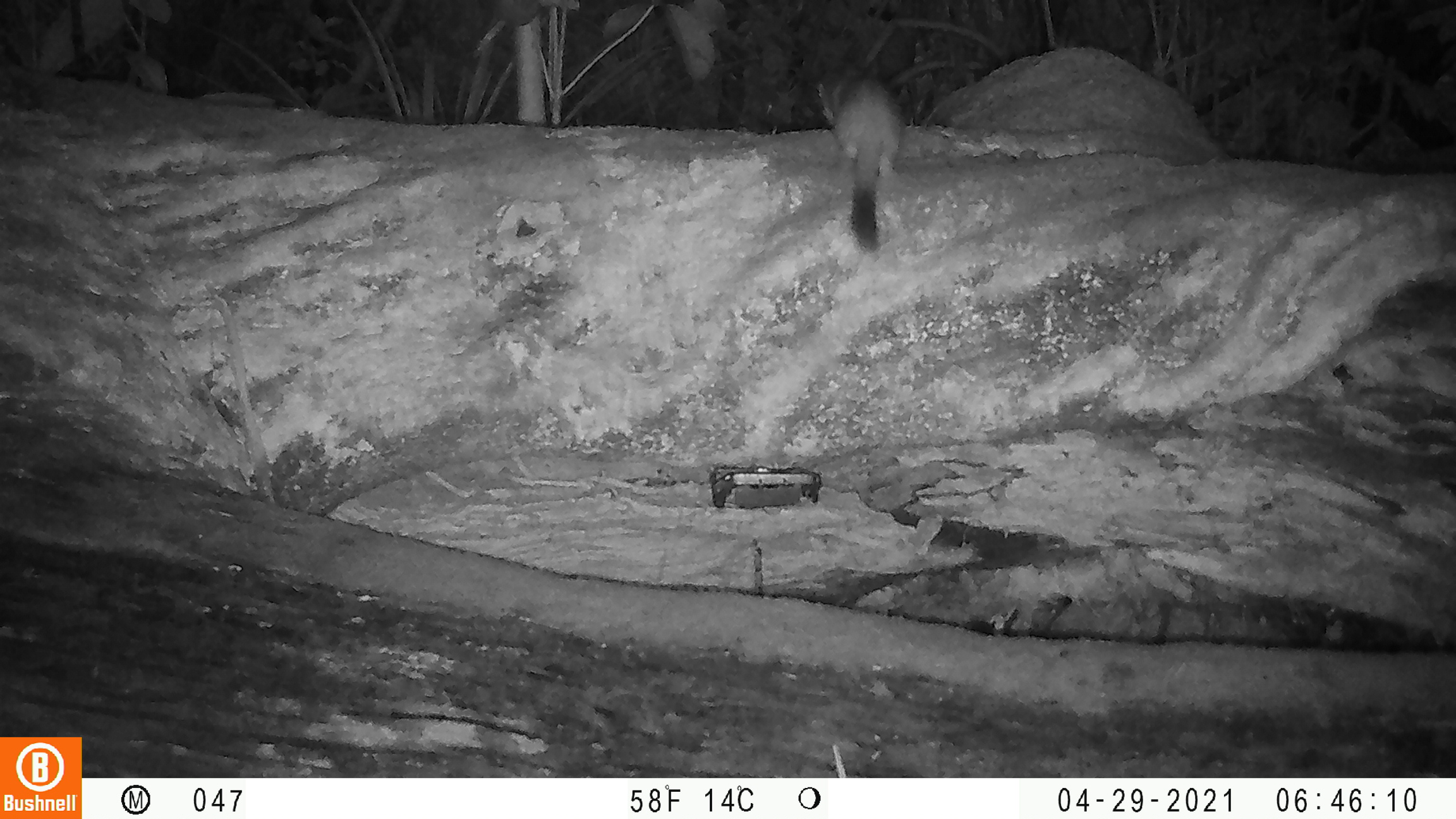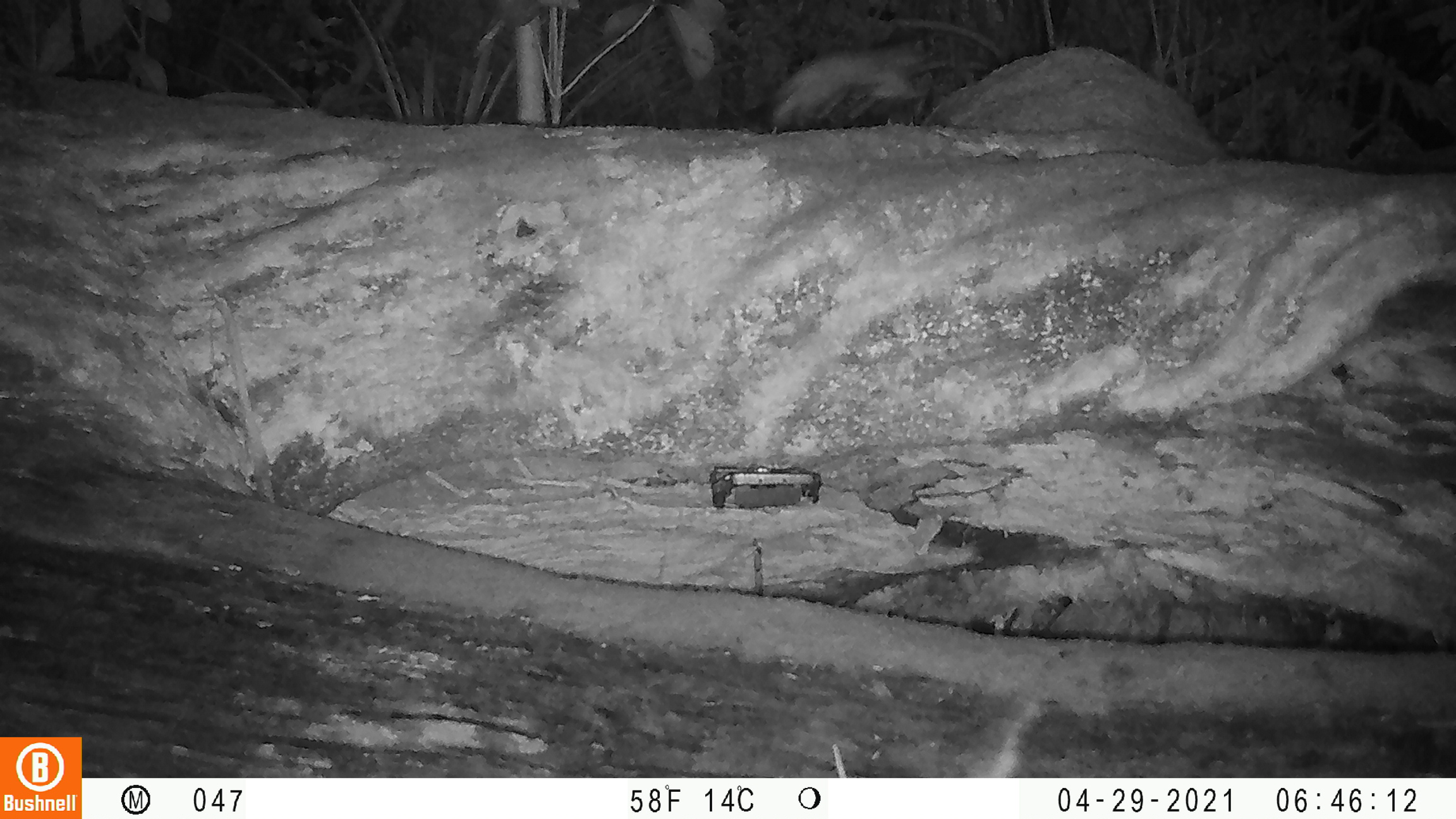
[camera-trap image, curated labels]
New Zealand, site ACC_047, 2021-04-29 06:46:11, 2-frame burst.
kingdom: Animalia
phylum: Chordata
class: Mammalia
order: Carnivora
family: Mustelidae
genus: Mustela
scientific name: Mustela erminea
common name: stoat